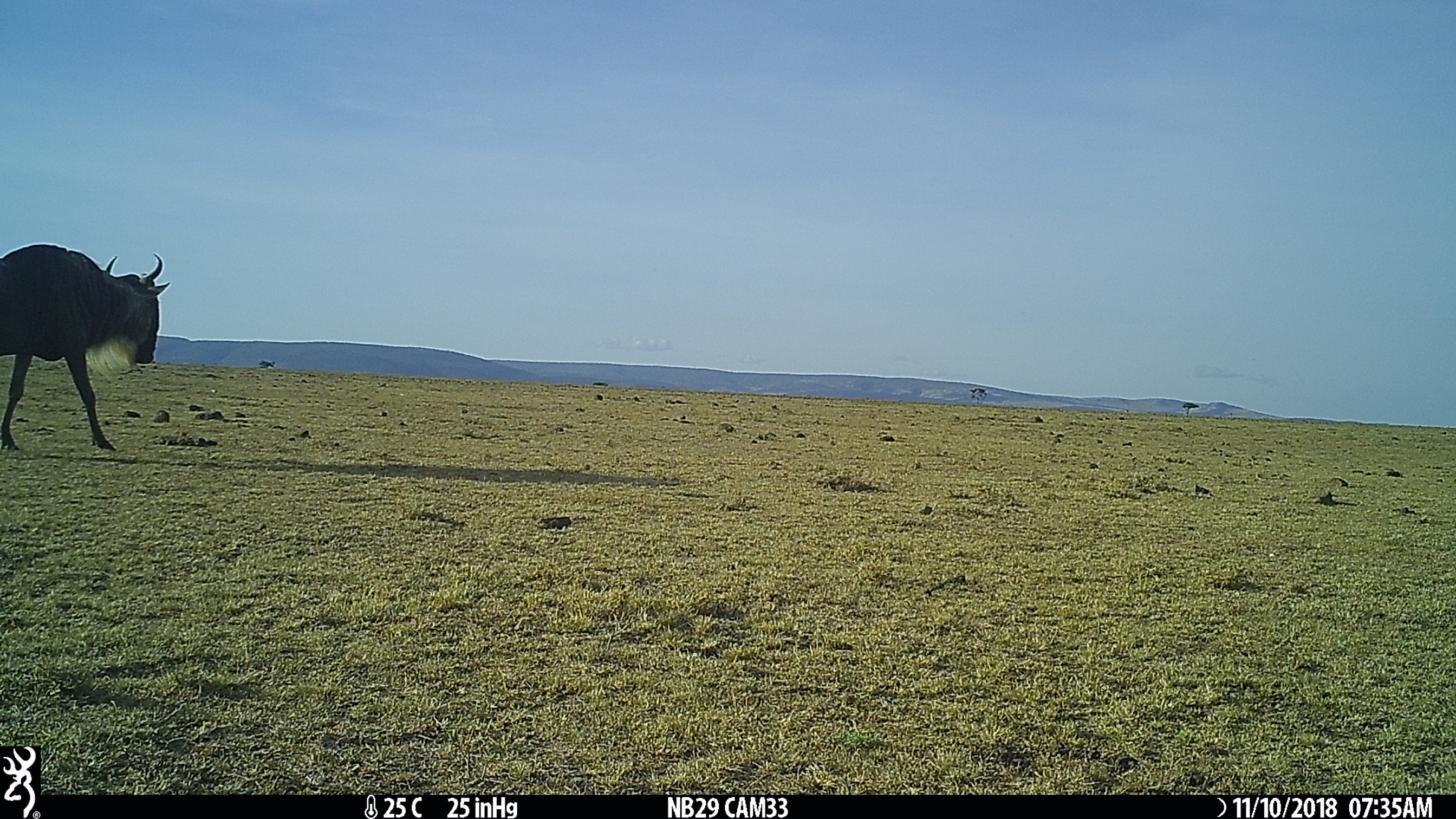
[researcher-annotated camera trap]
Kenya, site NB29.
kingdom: Animalia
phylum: Chordata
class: Mammalia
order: Artiodactyla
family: Bovidae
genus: Connochaetes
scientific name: Connochaetes taurinus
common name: blue wildebeest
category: wildebeest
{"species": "wildebeest (blue wildebeest) (Connochaetes taurinus)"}